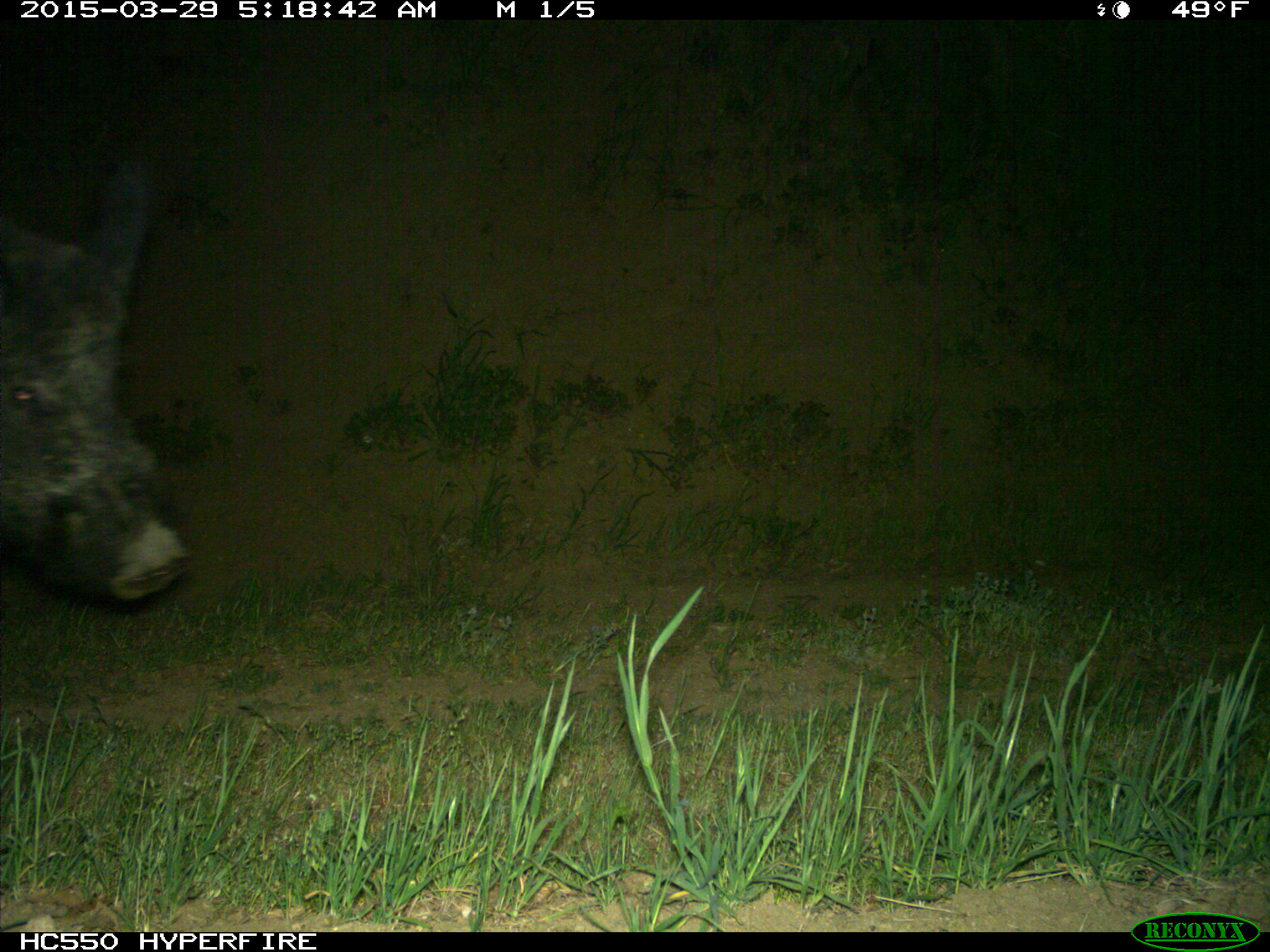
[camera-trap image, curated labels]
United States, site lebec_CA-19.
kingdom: Animalia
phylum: Chordata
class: Mammalia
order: Artiodactyla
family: Suidae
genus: Sus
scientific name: Sus scrofa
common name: wild boar